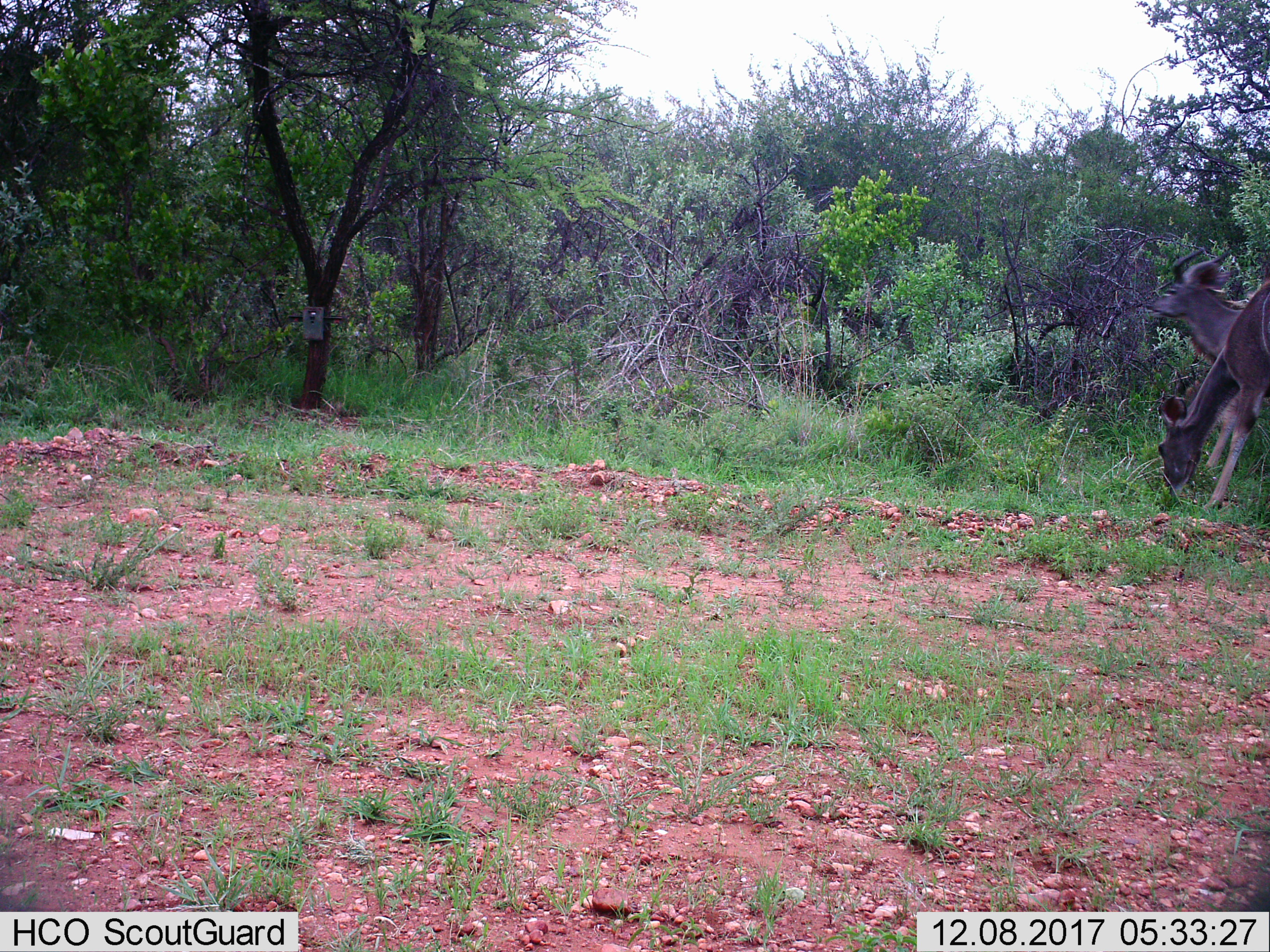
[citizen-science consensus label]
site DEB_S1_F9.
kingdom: Animalia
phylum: Chordata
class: Mammalia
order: Artiodactyla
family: Bovidae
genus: Tragelaphus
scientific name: Tragelaphus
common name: kudu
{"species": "kudu (Tragelaphus)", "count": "2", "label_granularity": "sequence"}